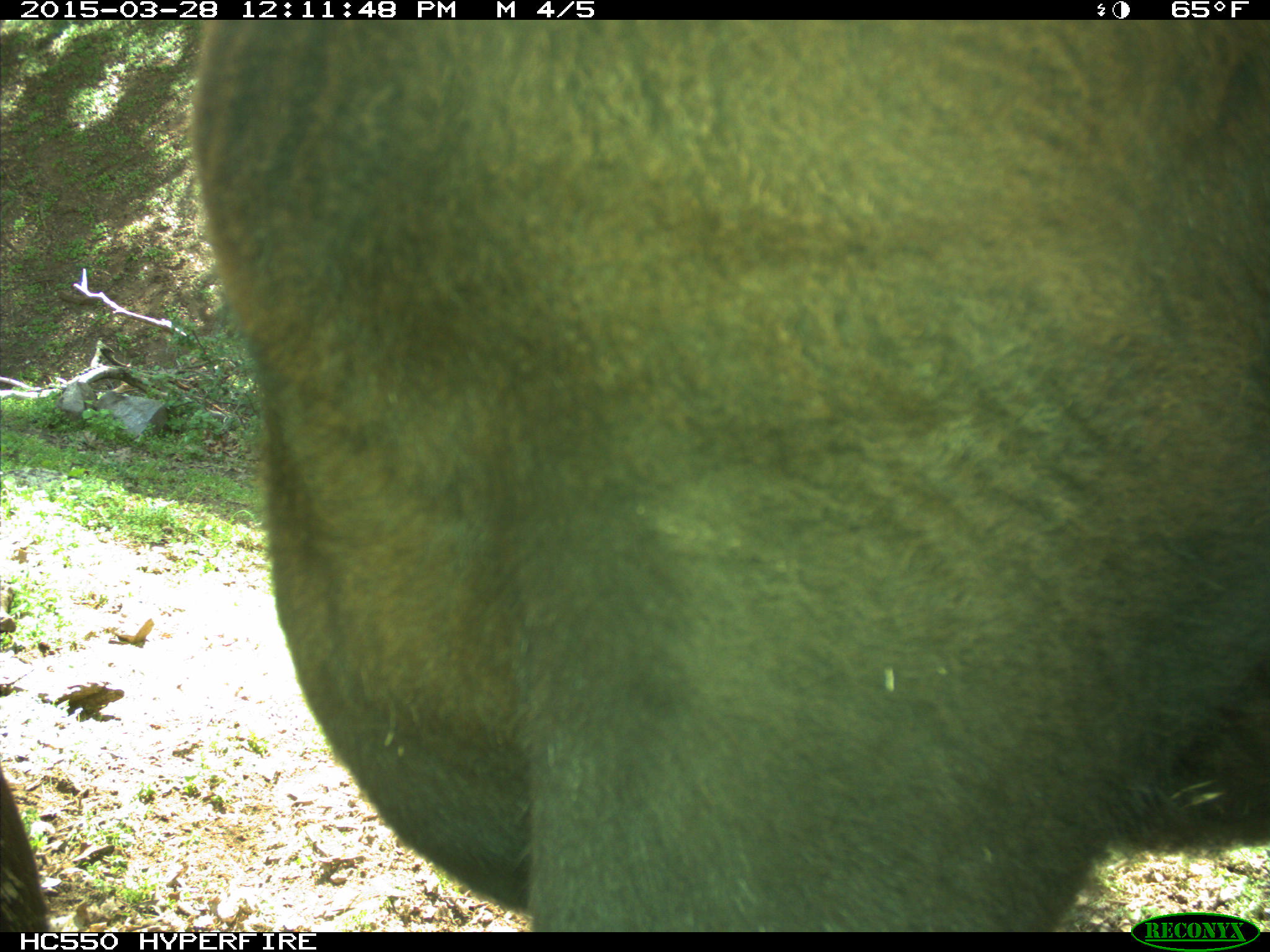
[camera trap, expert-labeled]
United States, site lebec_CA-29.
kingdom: Animalia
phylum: Chordata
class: Mammalia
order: Artiodactyla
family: Bovidae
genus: Bos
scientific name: Bos taurus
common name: domestic cow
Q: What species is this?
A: Bos taurus (domestic cow).